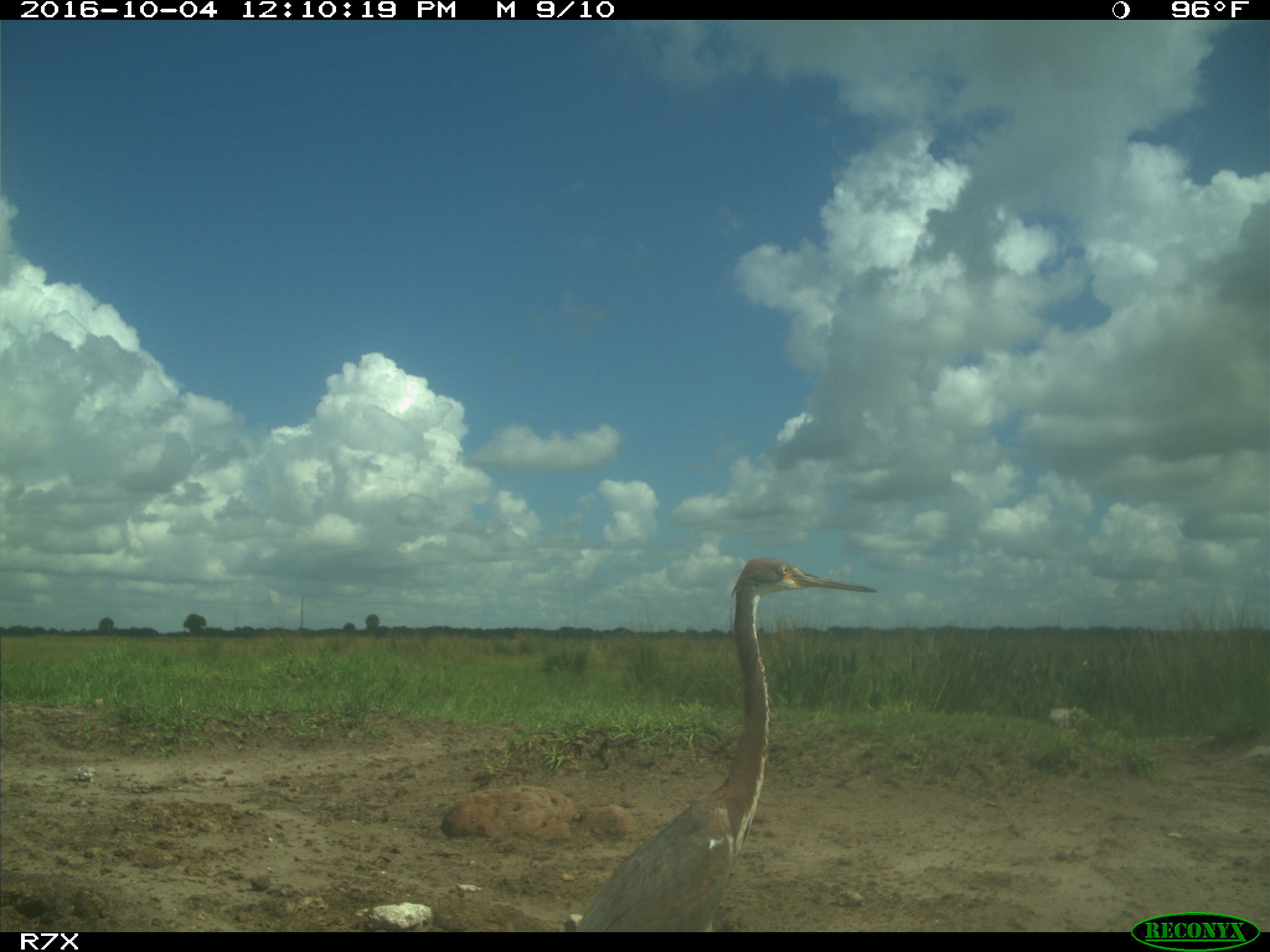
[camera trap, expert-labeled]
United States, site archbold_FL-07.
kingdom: Animalia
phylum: Chordata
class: Aves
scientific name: Aves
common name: birds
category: unidentified bird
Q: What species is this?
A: Unidentified bird (birds) (Aves).